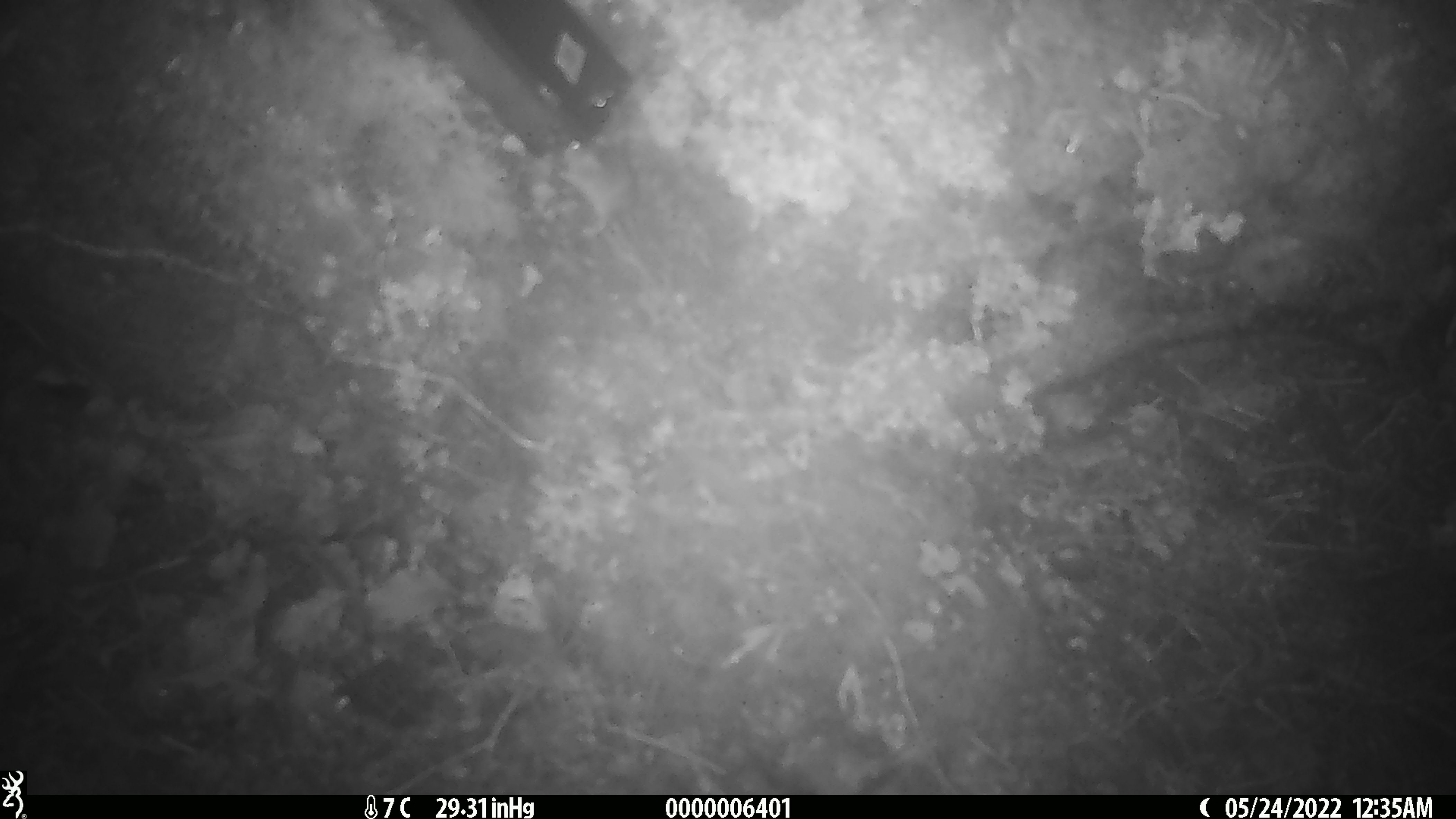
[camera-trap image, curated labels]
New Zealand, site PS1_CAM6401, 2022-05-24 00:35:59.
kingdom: Animalia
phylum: Chordata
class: Mammalia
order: Rodentia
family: Muridae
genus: Mus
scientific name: Mus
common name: mouse